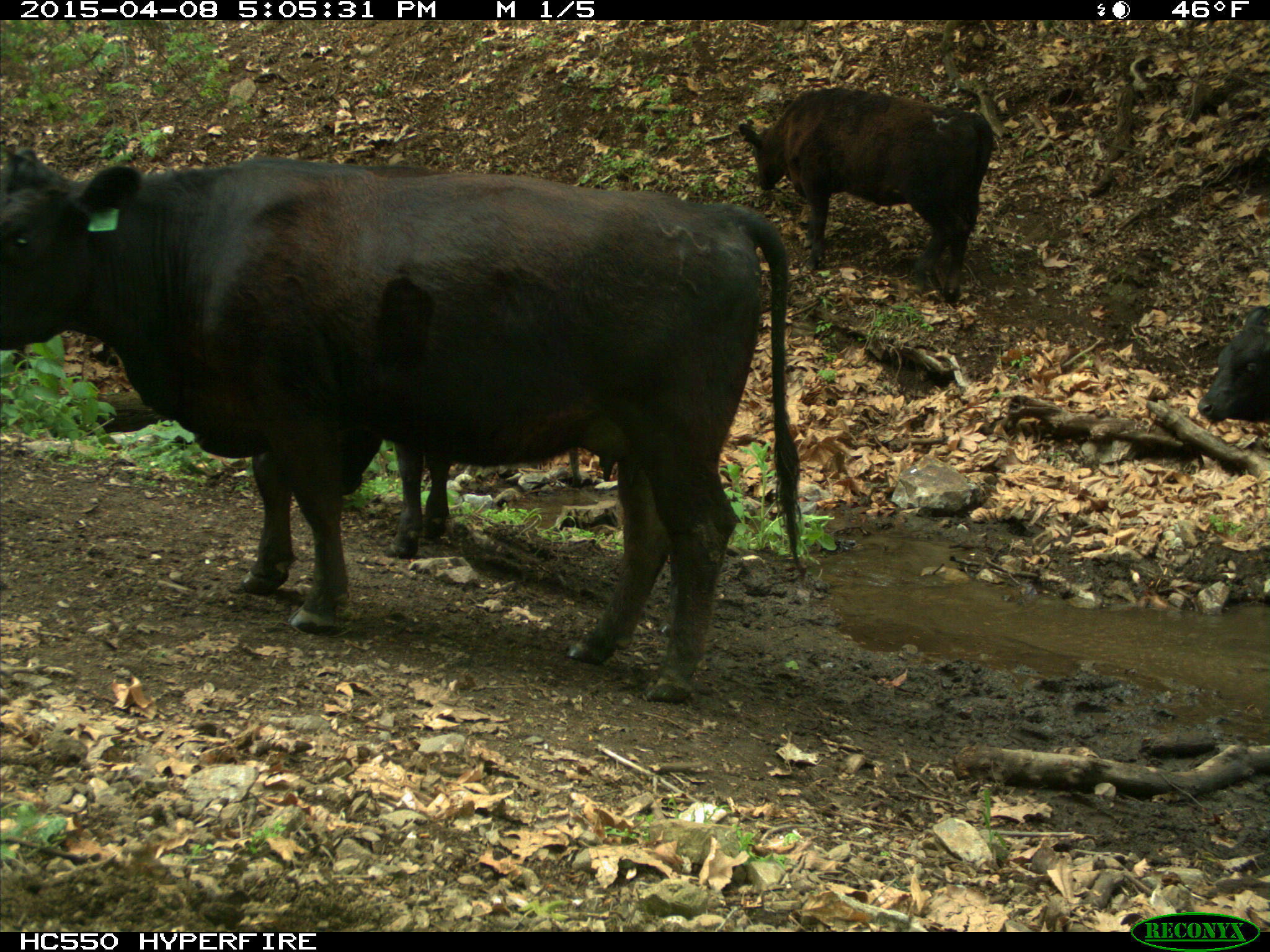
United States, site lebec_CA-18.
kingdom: Animalia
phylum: Chordata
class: Mammalia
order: Artiodactyla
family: Bovidae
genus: Bos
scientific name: Bos taurus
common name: domestic cow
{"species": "Bos taurus (domestic cow)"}